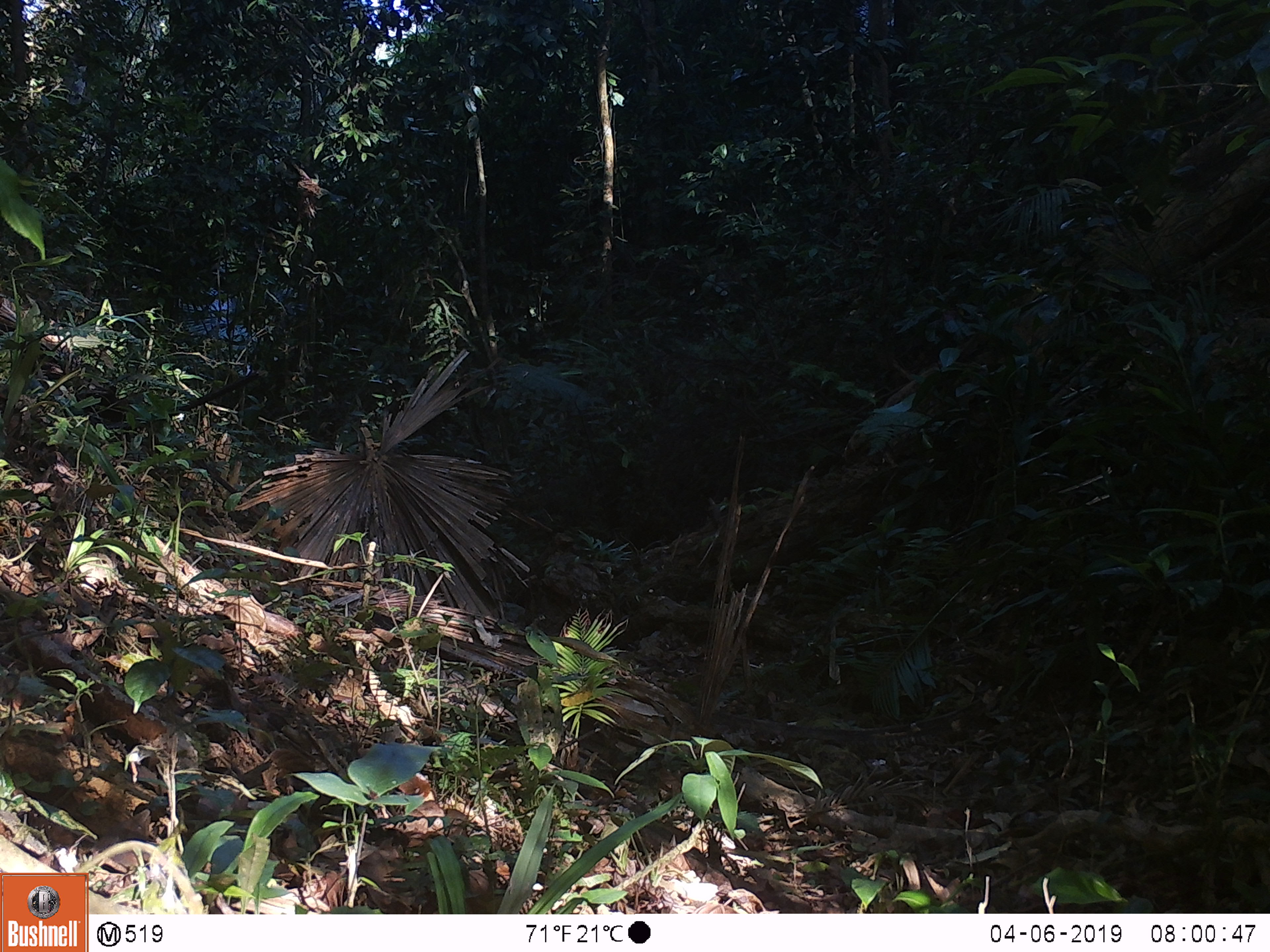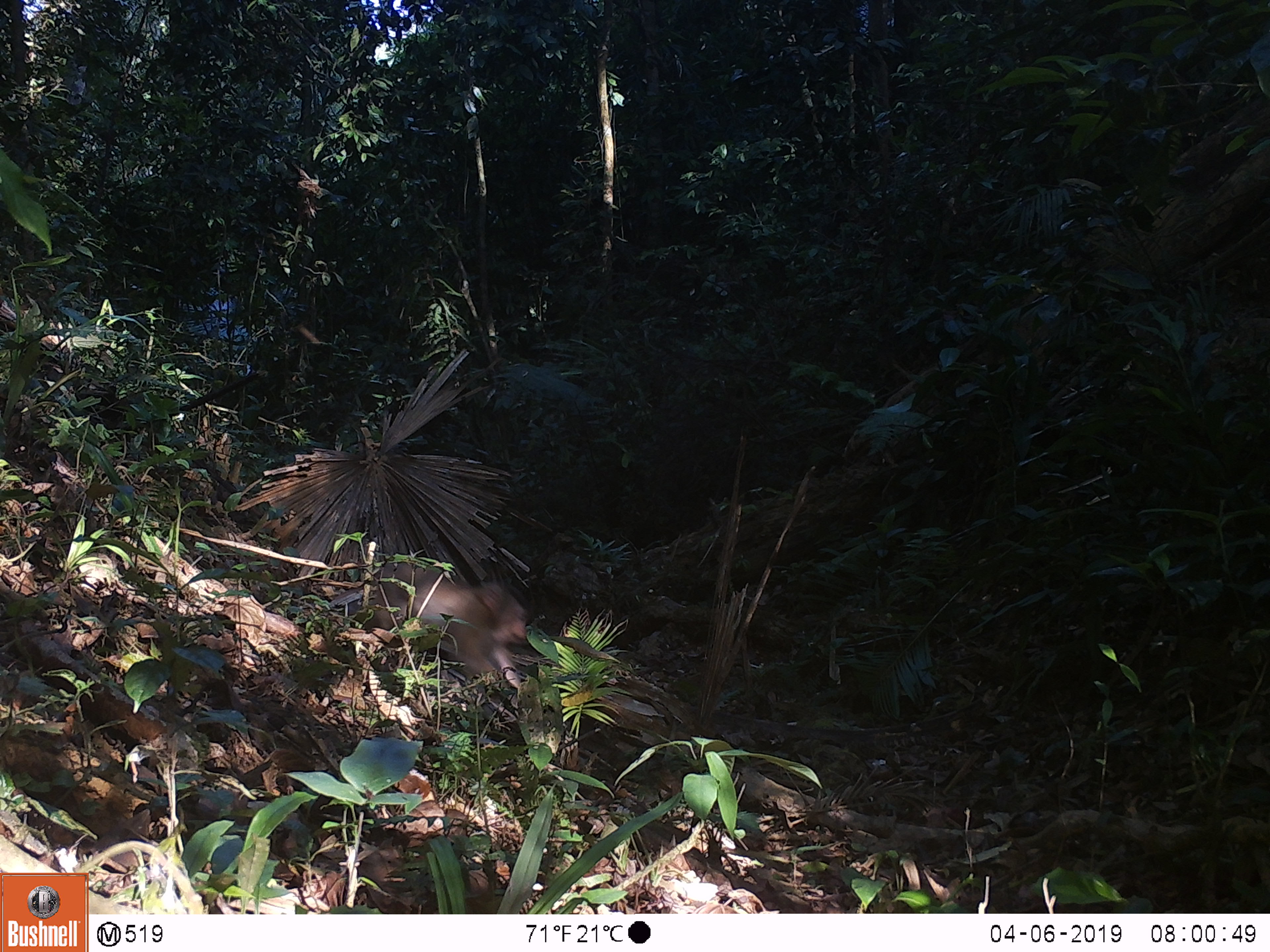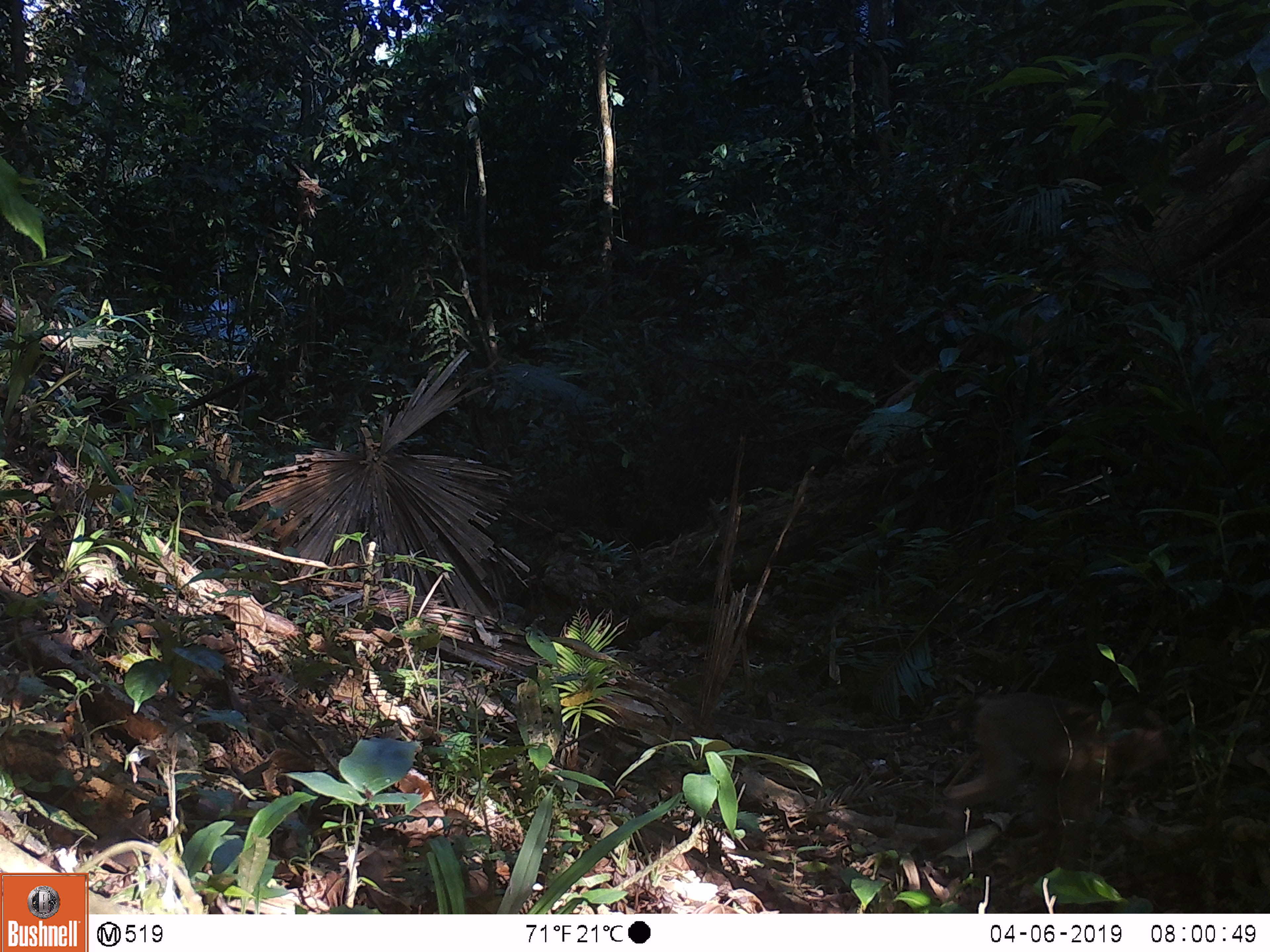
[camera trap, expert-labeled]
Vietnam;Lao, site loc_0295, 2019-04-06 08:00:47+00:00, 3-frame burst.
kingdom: Animalia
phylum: Chordata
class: Mammalia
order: Primates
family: Cercopithecidae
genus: Macaca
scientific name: Macaca nemestrina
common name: pig-tailed macaque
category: pig tailed macaque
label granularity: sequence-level